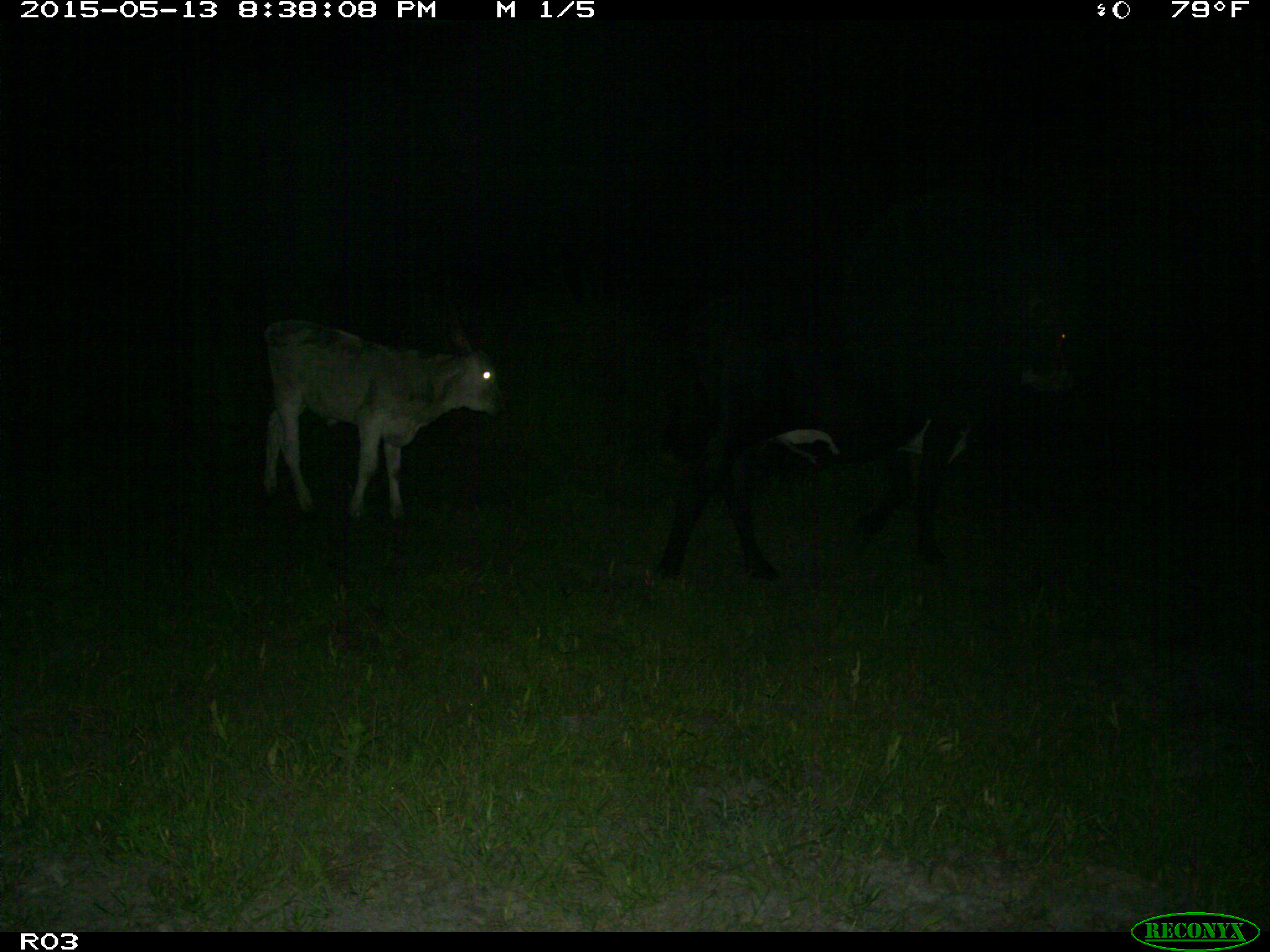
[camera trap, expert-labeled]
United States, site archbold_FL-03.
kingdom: Animalia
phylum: Chordata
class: Mammalia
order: Artiodactyla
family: Bovidae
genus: Bos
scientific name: Bos taurus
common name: domestic cow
Bos taurus (domestic cow).